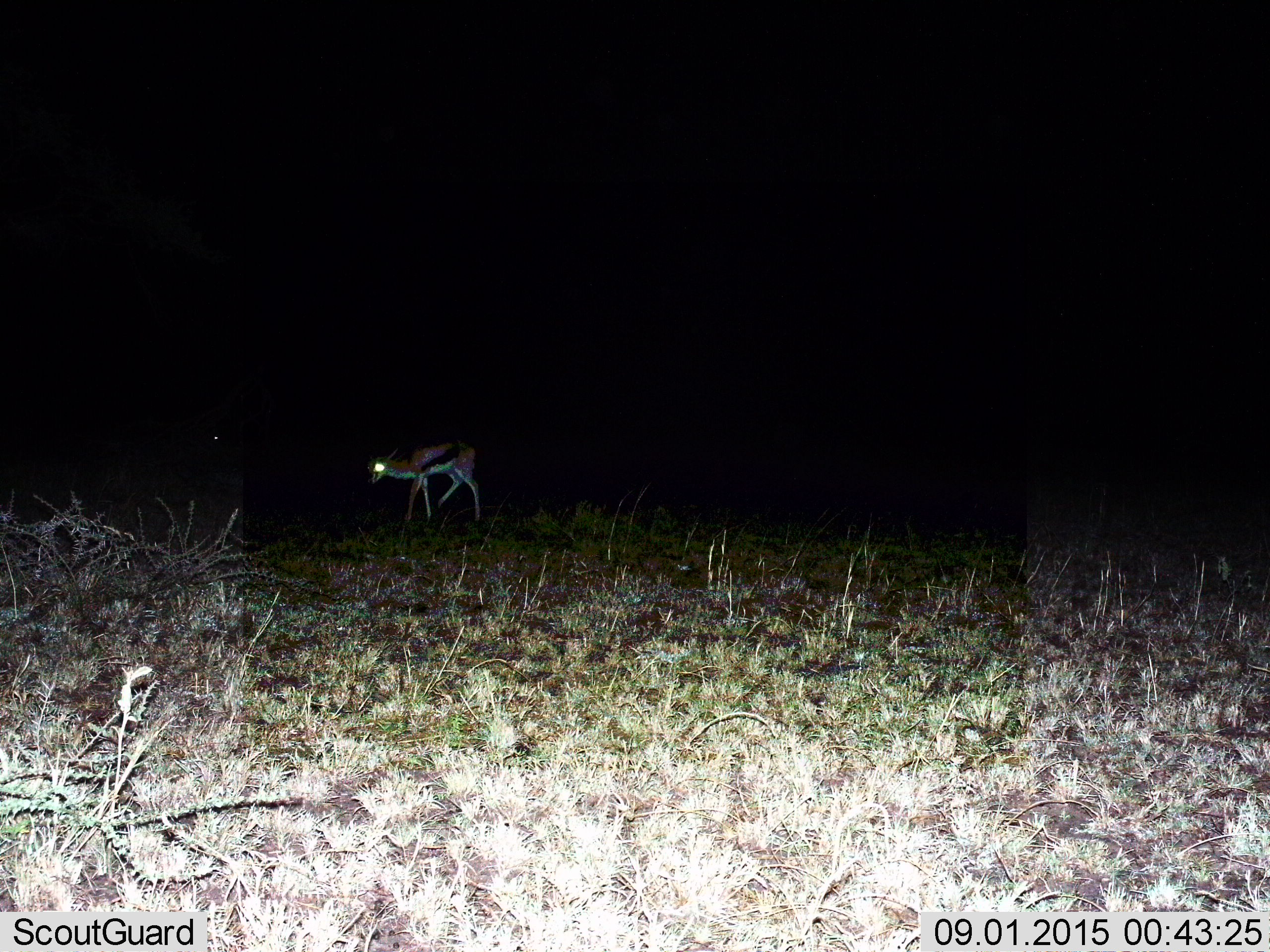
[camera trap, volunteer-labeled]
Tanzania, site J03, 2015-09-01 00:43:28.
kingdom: Animalia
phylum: Chordata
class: Mammalia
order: Artiodactyla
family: Bovidae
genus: Eudorcas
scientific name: Eudorcas thomsonii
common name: thomson's gazelle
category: gazellethomsons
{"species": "gazellethomsons (thomson's gazelle) (Eudorcas thomsonii)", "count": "1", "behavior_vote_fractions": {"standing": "44%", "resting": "0%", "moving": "56%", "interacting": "0%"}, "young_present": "0%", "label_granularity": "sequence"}